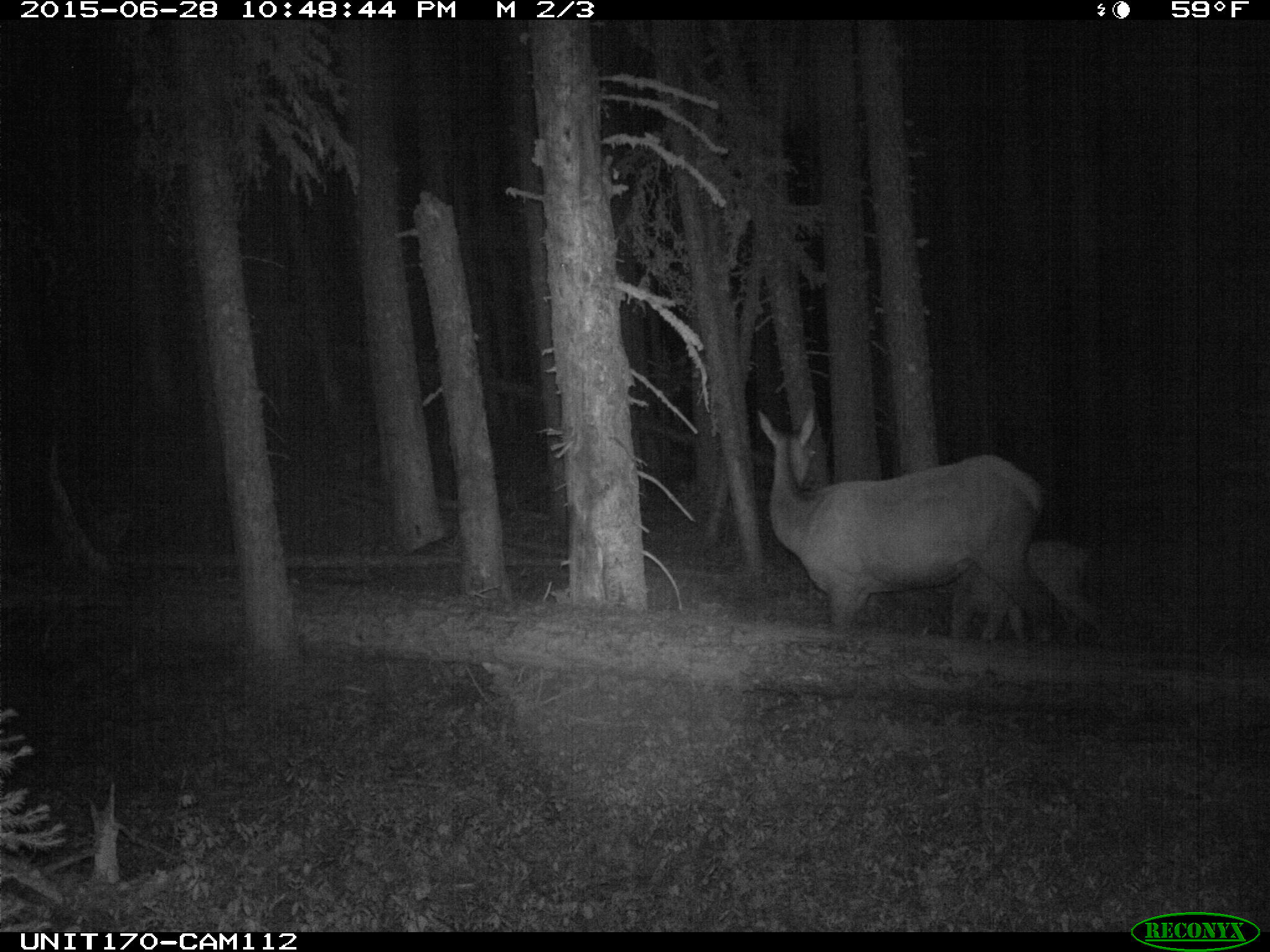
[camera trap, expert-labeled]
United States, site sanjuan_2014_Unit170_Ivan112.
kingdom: Animalia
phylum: Chordata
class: Mammalia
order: Artiodactyla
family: Cervidae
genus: Cervus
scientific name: Cervus elaphus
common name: red deer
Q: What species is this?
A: Cervus elaphus (red deer).